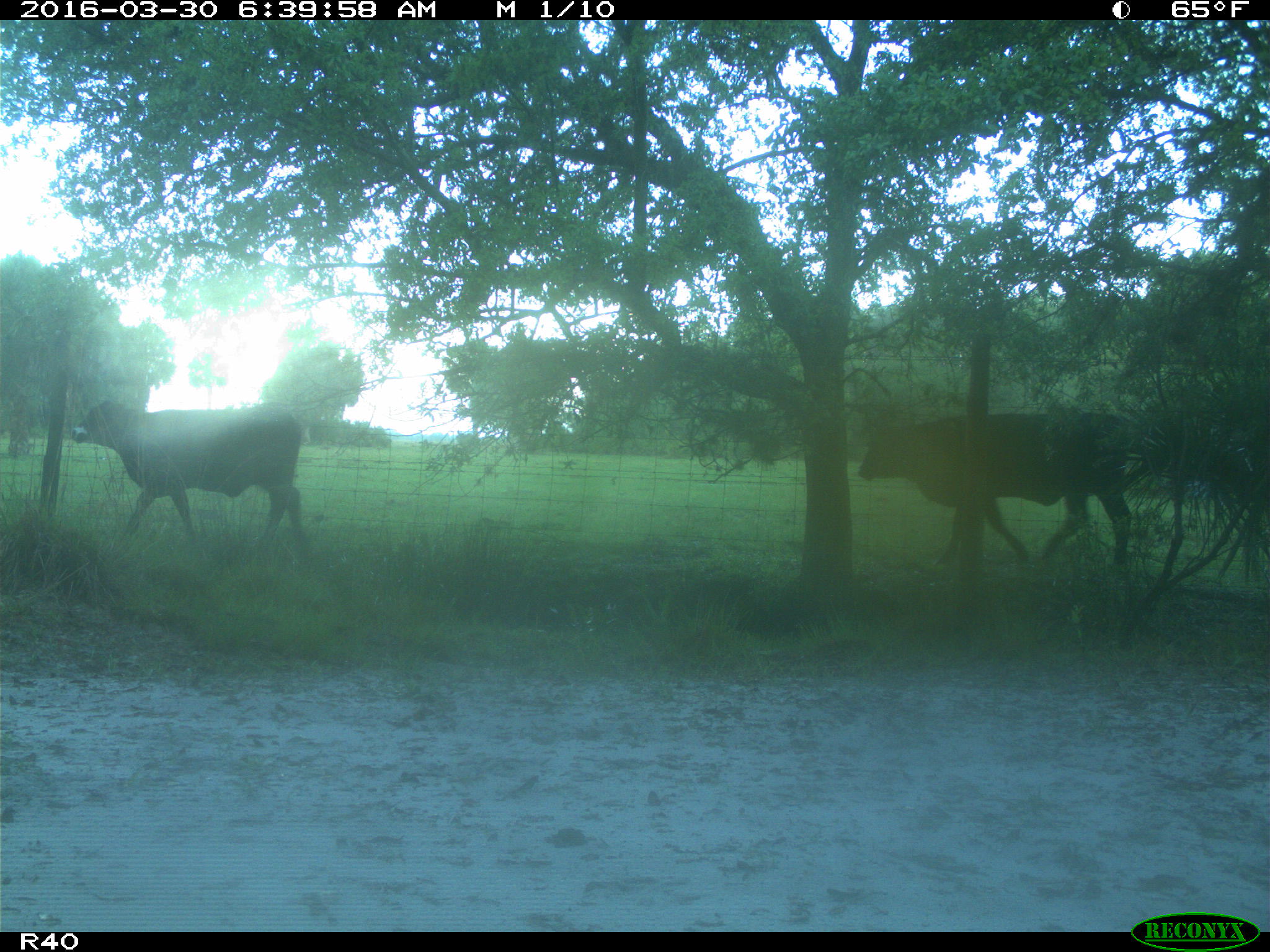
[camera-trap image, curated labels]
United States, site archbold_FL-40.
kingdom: Animalia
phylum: Chordata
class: Mammalia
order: Artiodactyla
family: Bovidae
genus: Bos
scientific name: Bos taurus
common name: domestic cow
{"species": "Bos taurus (domestic cow)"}